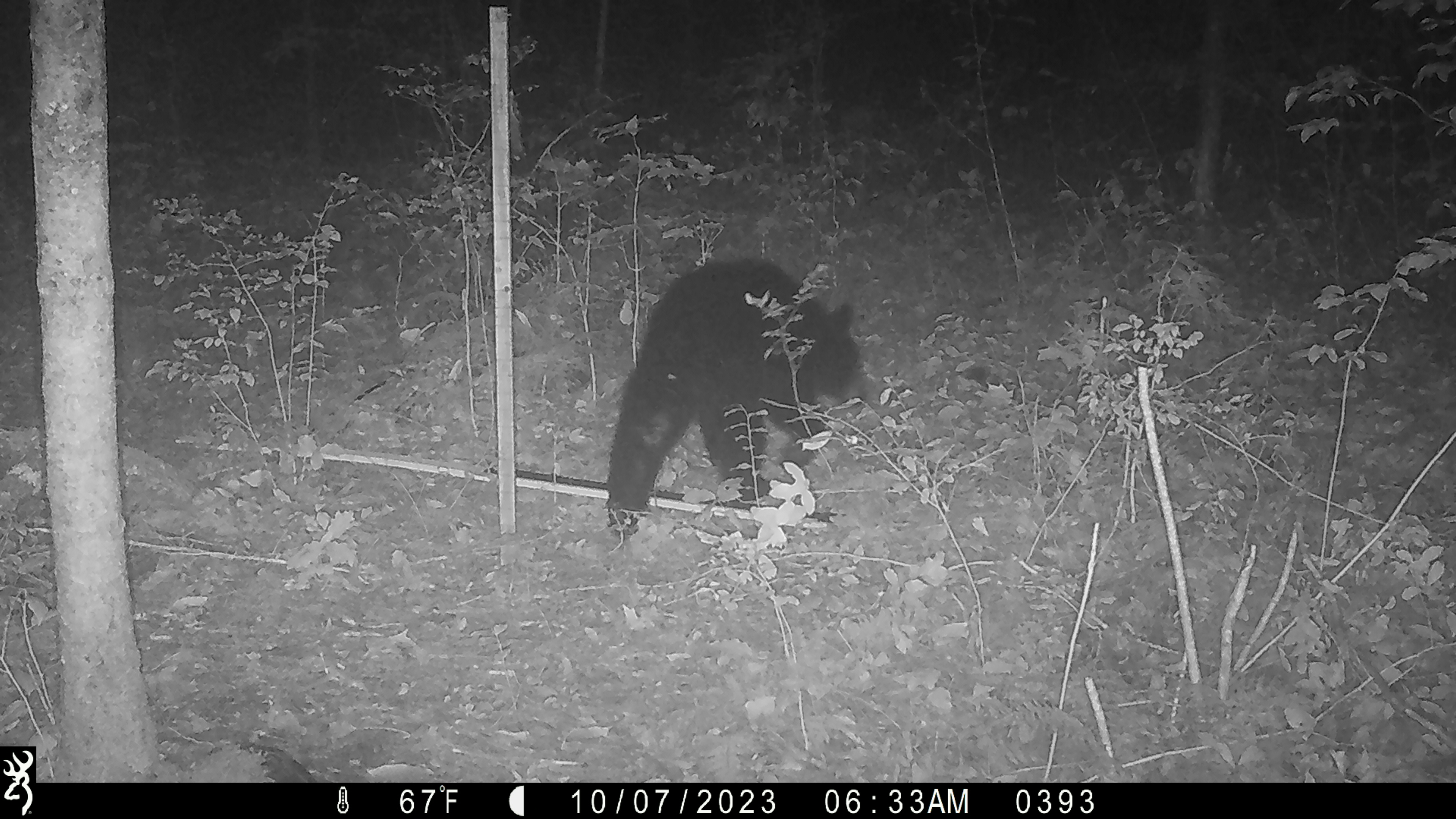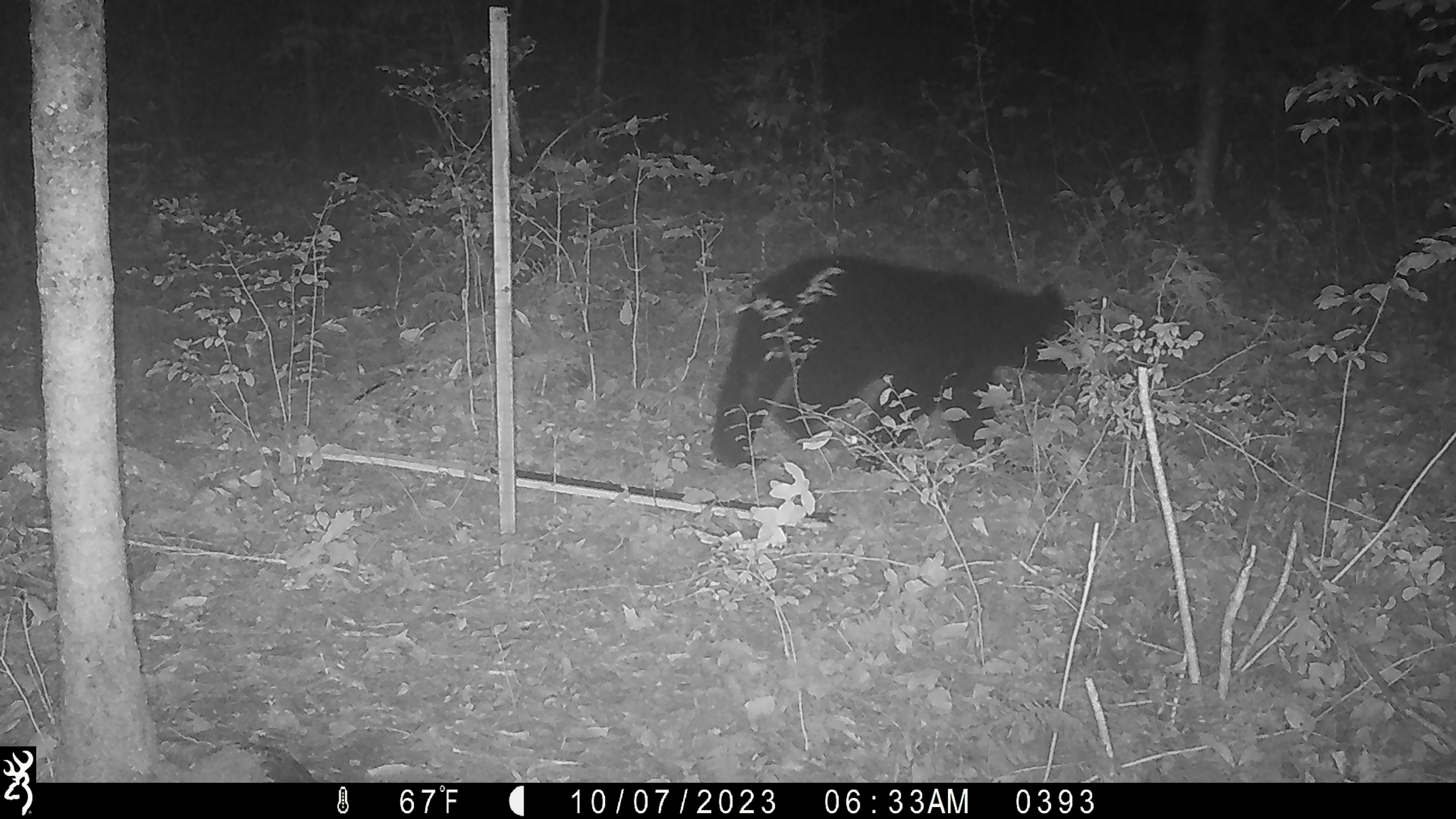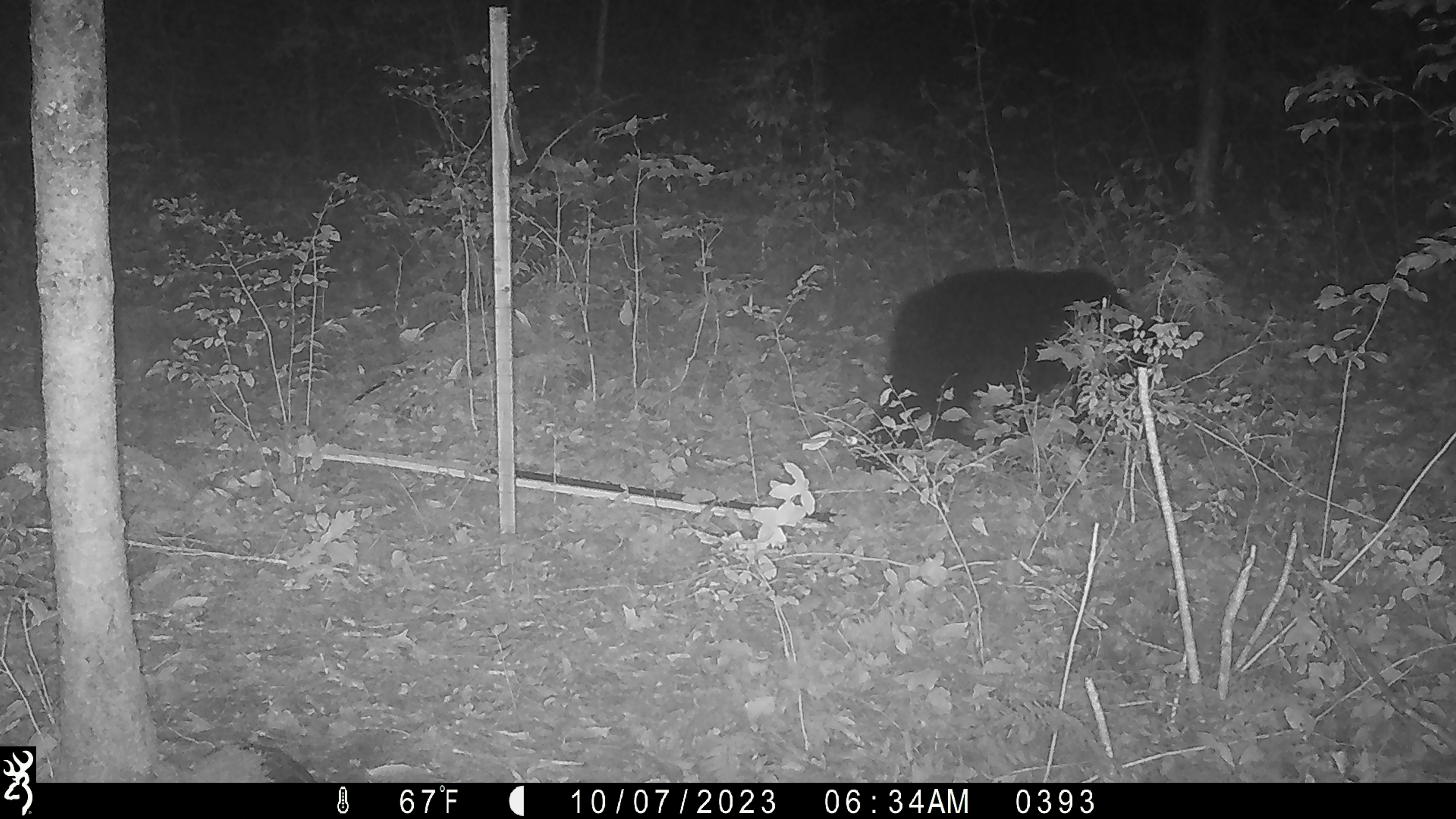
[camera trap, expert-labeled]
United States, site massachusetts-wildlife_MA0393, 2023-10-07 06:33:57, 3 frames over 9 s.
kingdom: Animalia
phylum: Chordata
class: Mammalia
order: Carnivora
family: Ursidae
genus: Ursus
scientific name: Ursus americanus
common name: black bear